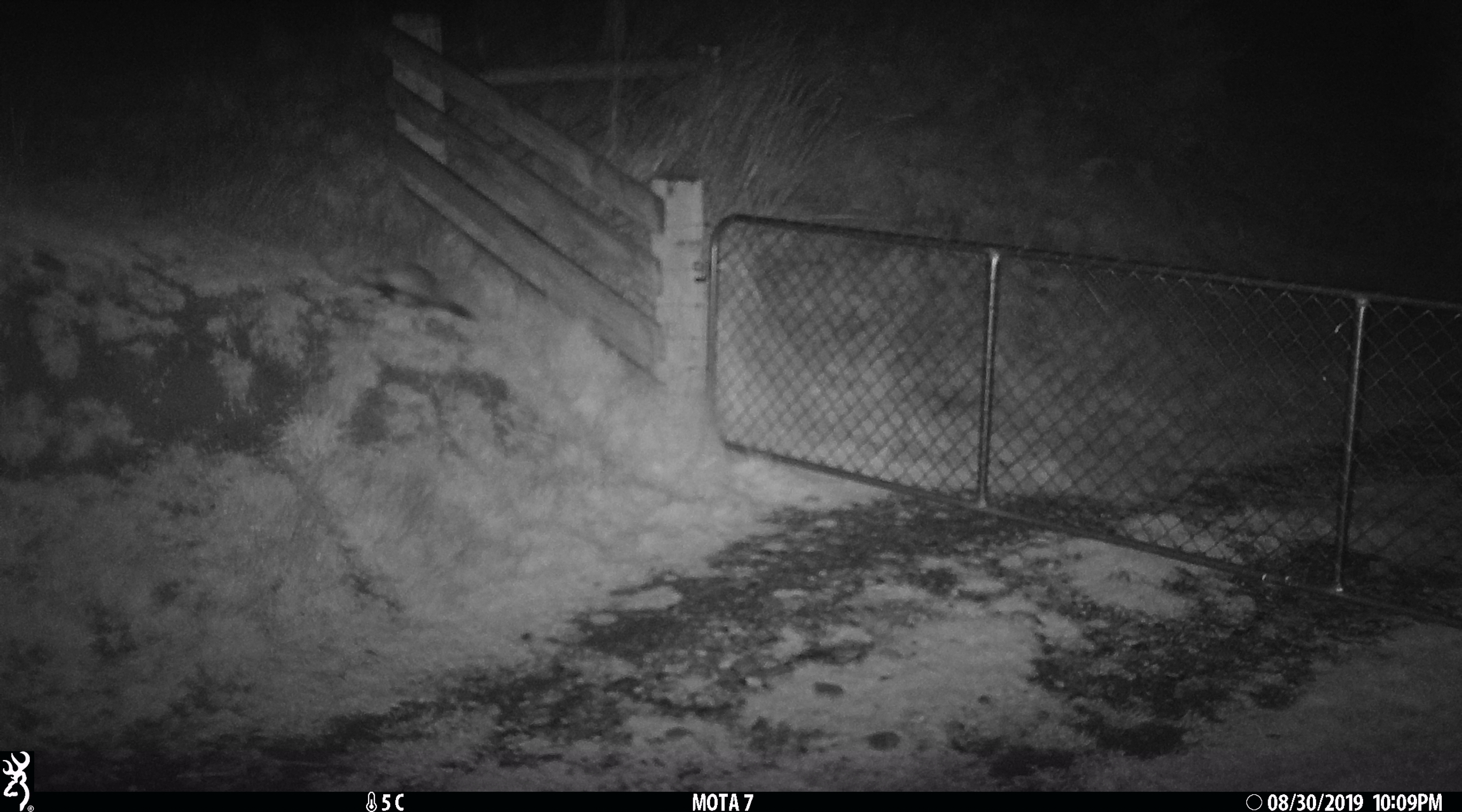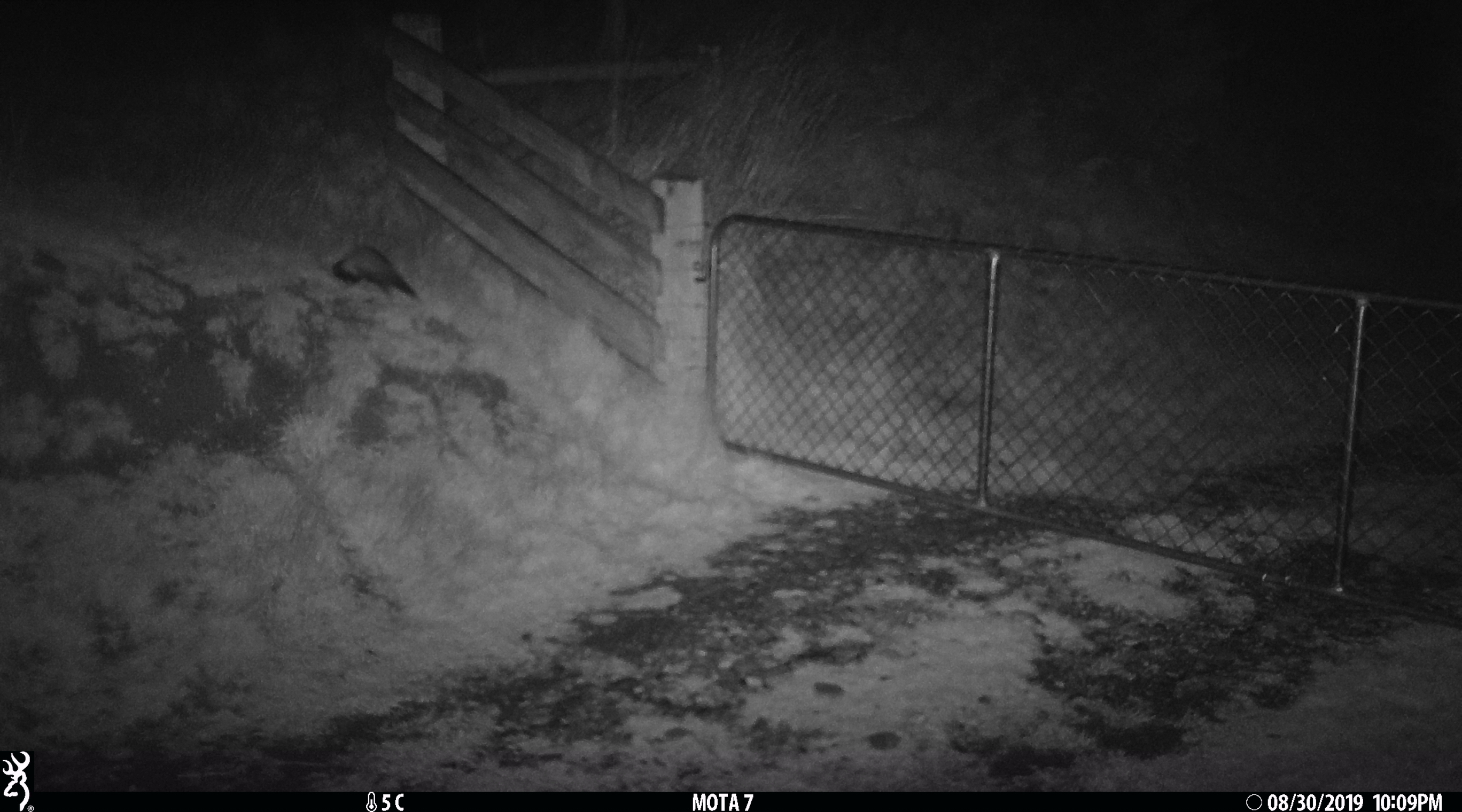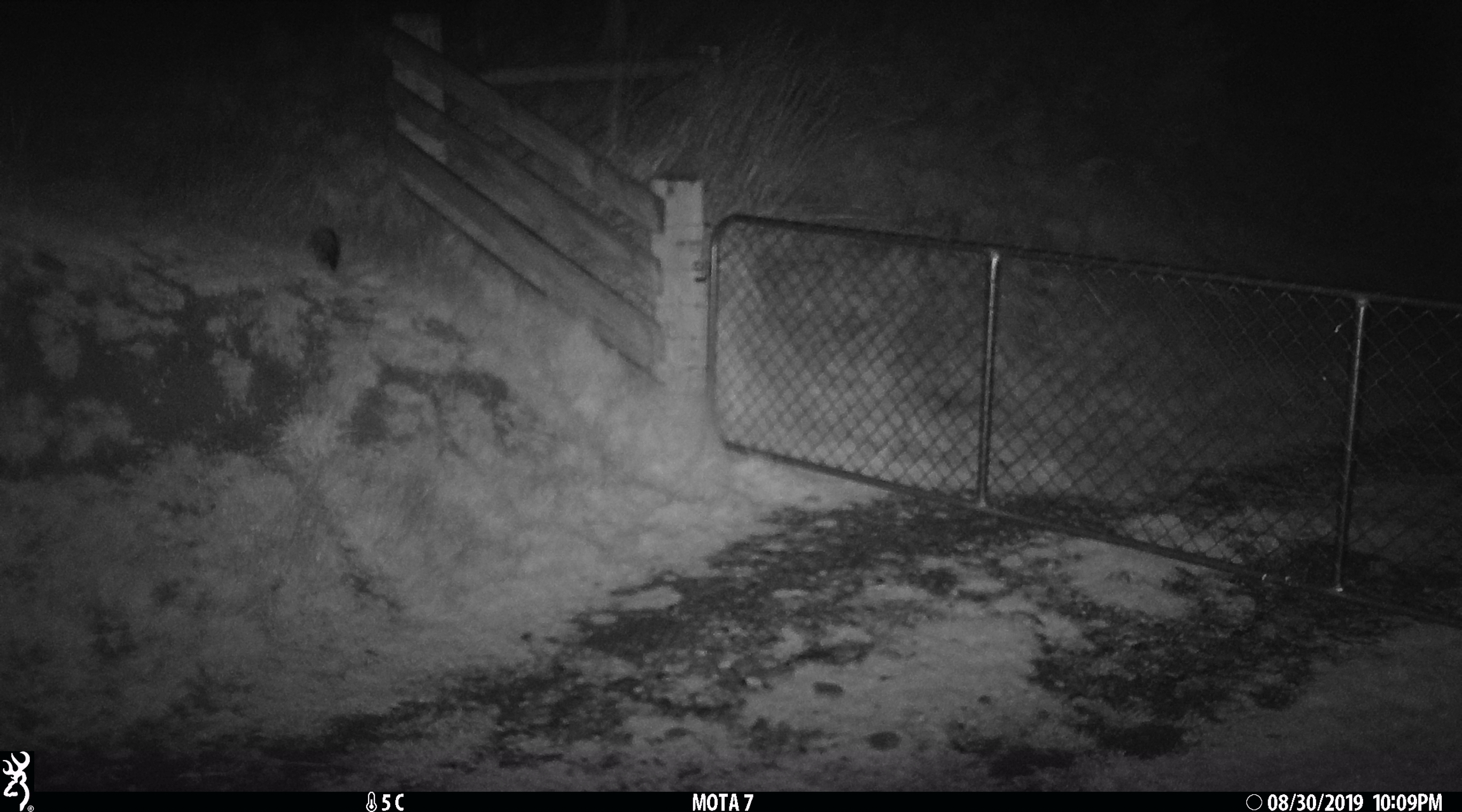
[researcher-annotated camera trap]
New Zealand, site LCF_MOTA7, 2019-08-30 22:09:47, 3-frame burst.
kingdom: Animalia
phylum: Chordata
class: Mammalia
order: Carnivora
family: Mustelidae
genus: Mustela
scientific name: Mustela furo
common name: ferret